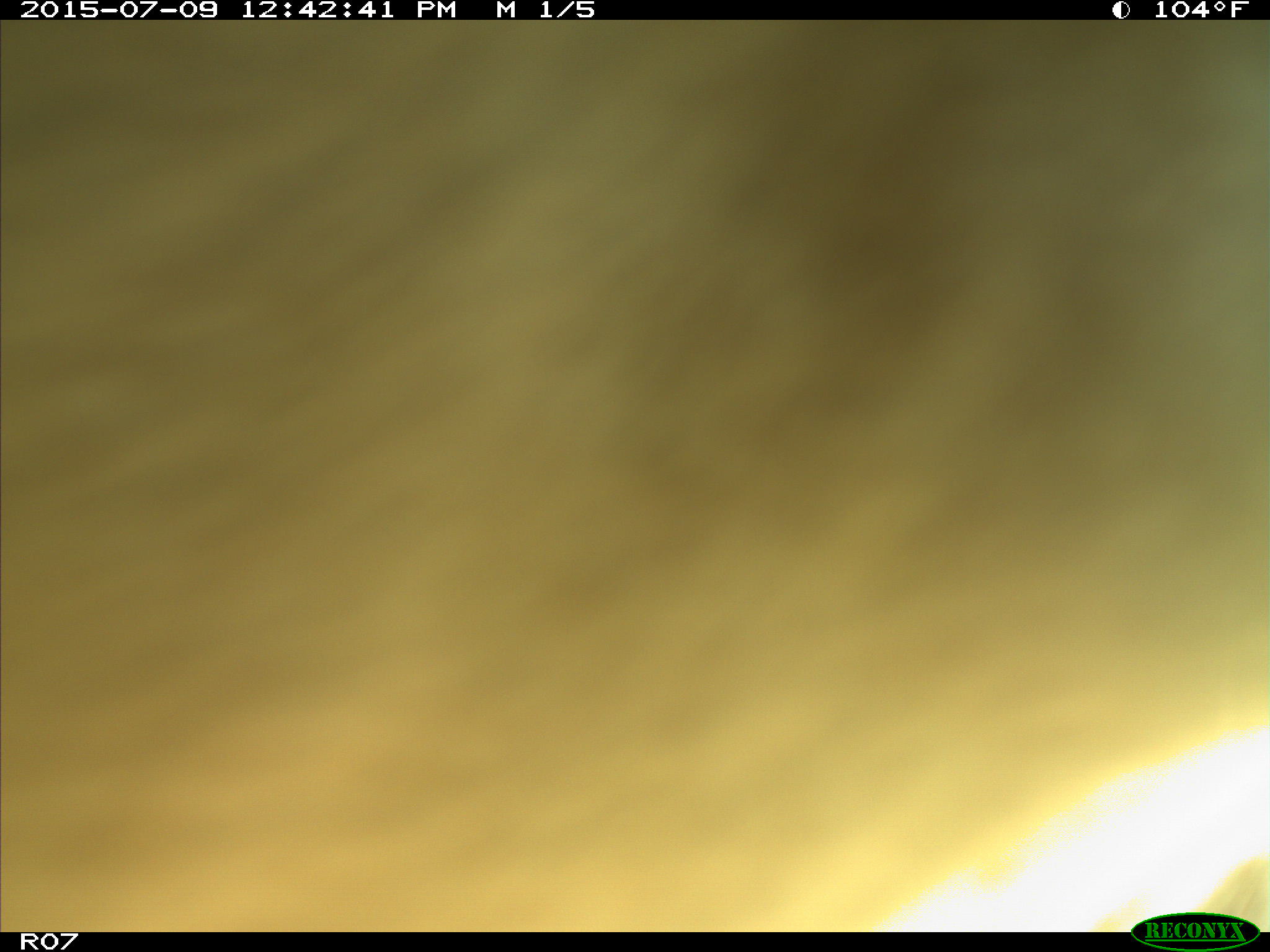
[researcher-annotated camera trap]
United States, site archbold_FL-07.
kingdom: Animalia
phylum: Chordata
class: Mammalia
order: Artiodactyla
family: Bovidae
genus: Bos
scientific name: Bos taurus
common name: domestic cow